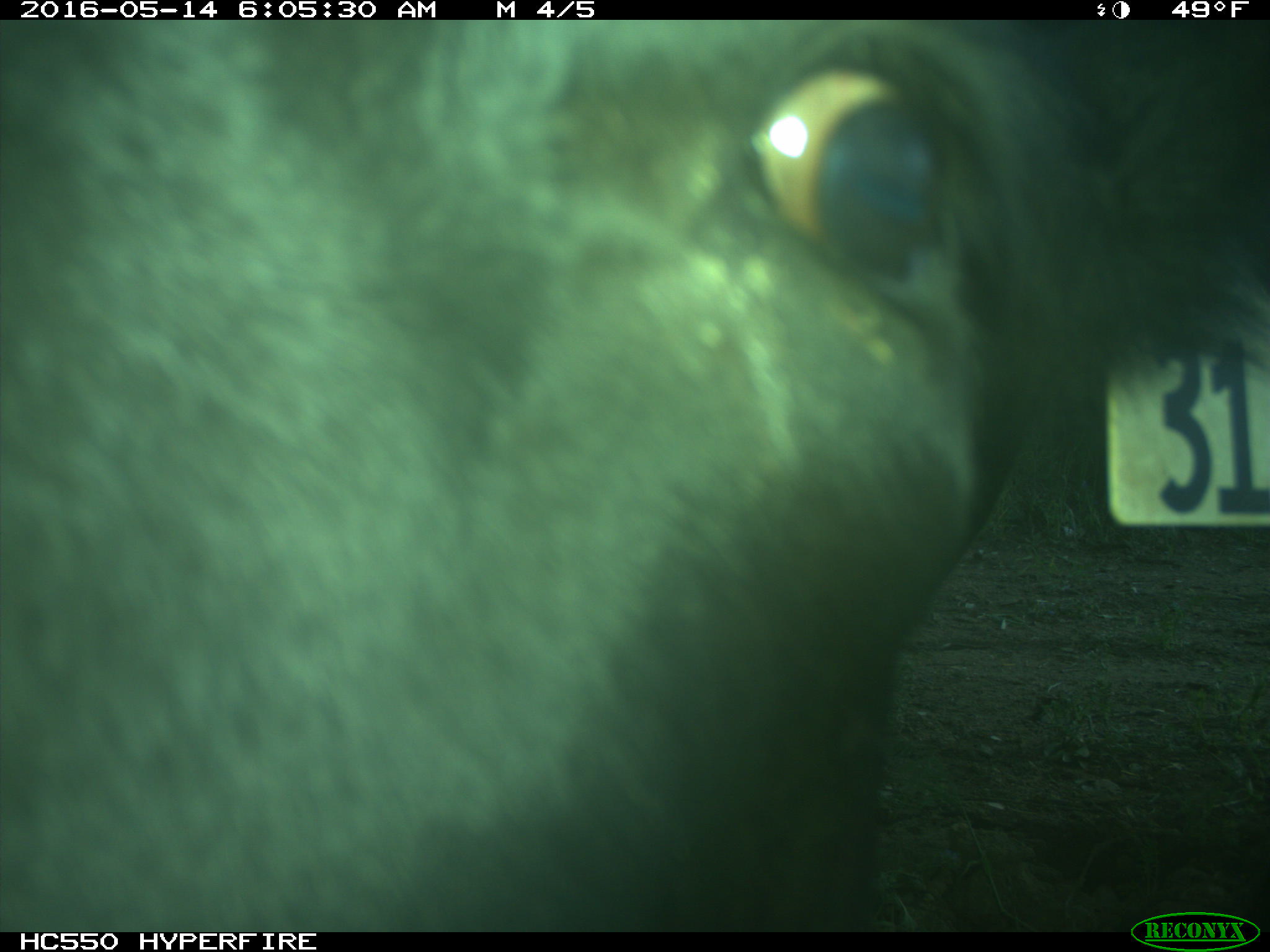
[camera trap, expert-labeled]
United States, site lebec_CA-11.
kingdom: Animalia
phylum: Chordata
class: Mammalia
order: Artiodactyla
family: Bovidae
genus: Bos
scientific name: Bos taurus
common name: domestic cow